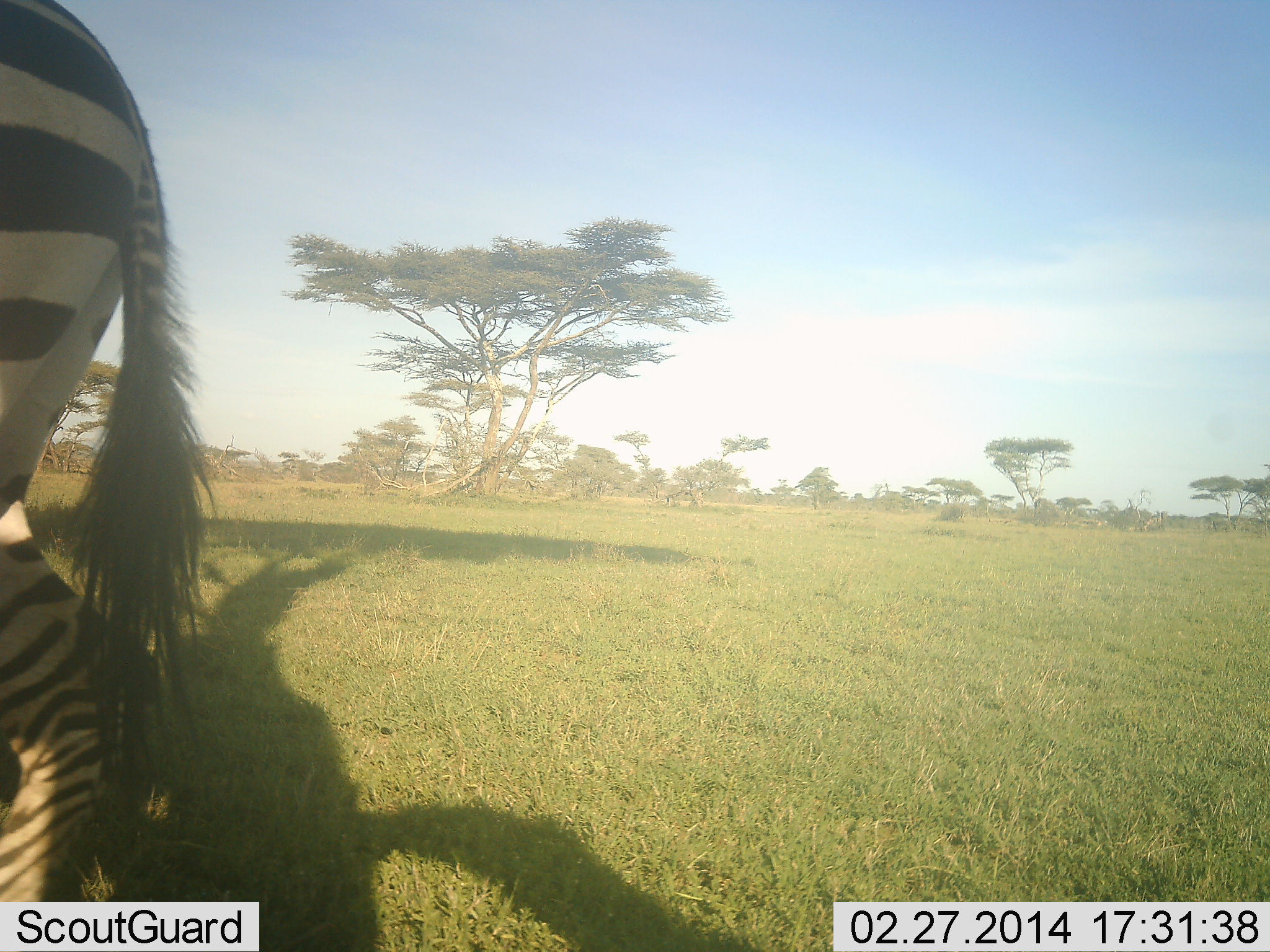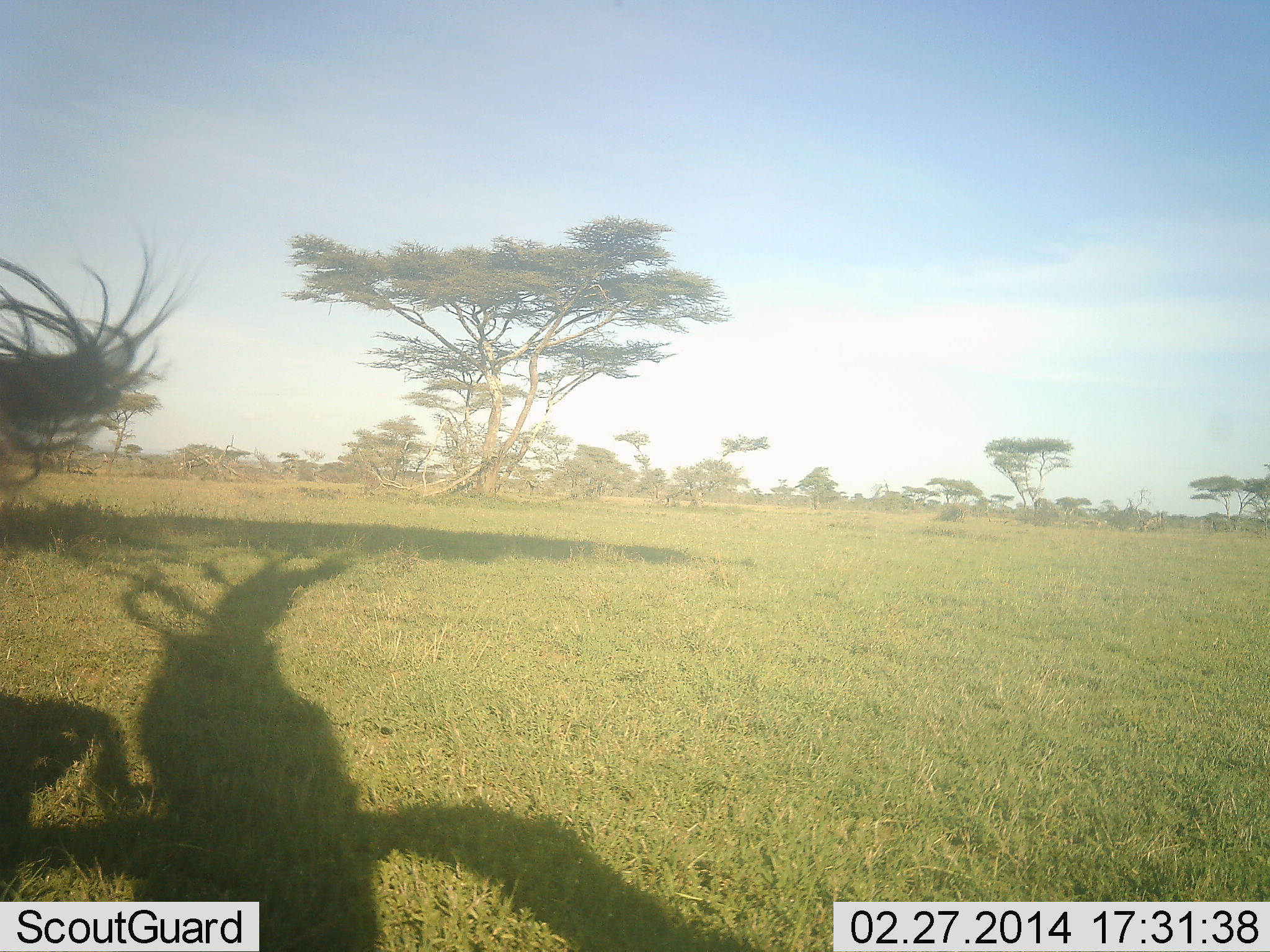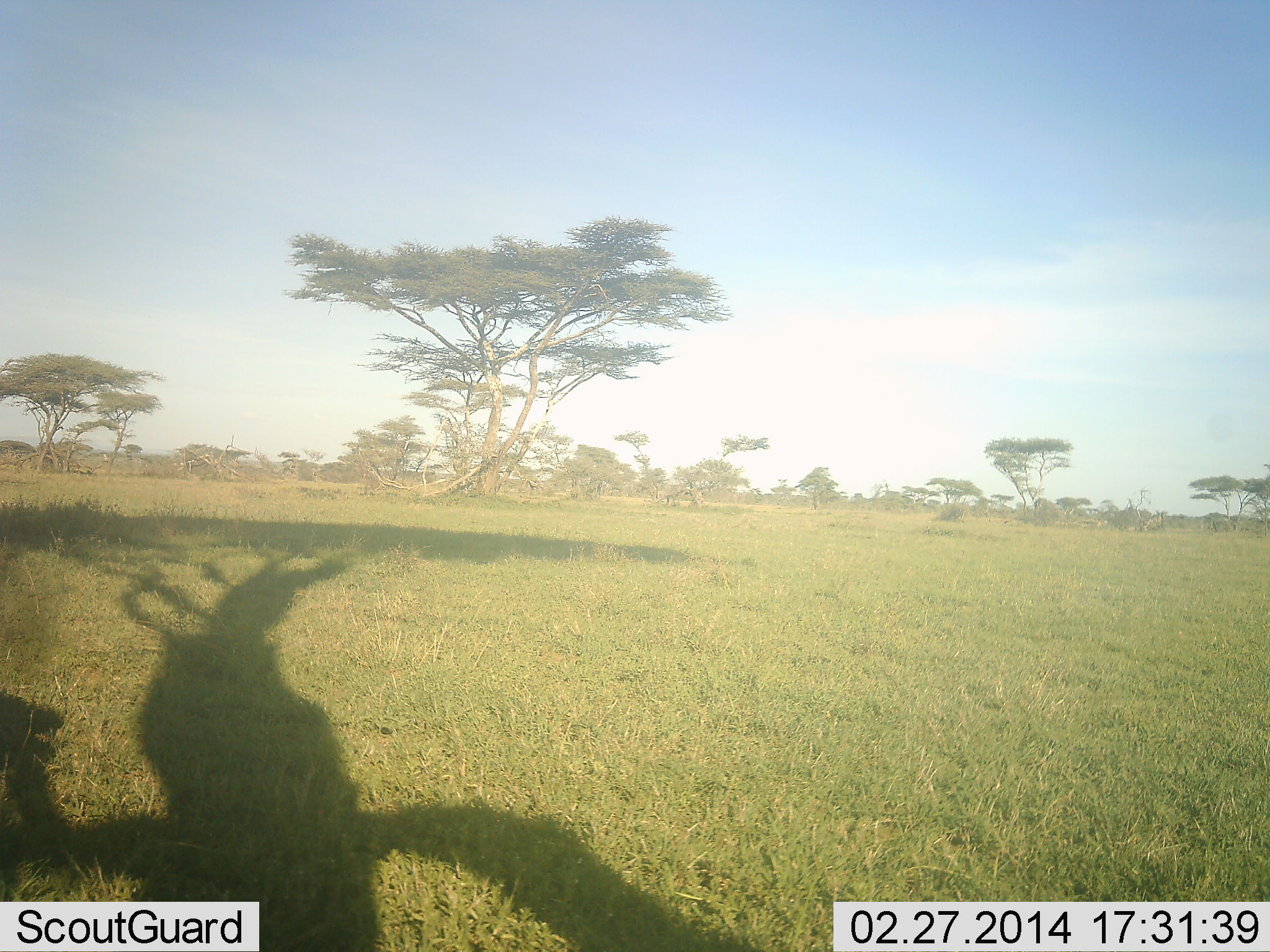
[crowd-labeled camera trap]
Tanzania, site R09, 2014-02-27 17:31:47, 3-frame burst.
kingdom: Animalia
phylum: Chordata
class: Mammalia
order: Perissodactyla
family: Equidae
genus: Equus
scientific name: Equus quagga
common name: plains zebra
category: zebra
Zebra (plains zebra) (Equus quagga), count 1. Behavior (volunteer vote fractions): standing 15%, resting 0%, moving 93%, interacting 0%. Young present (vote fraction): 0%. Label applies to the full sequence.